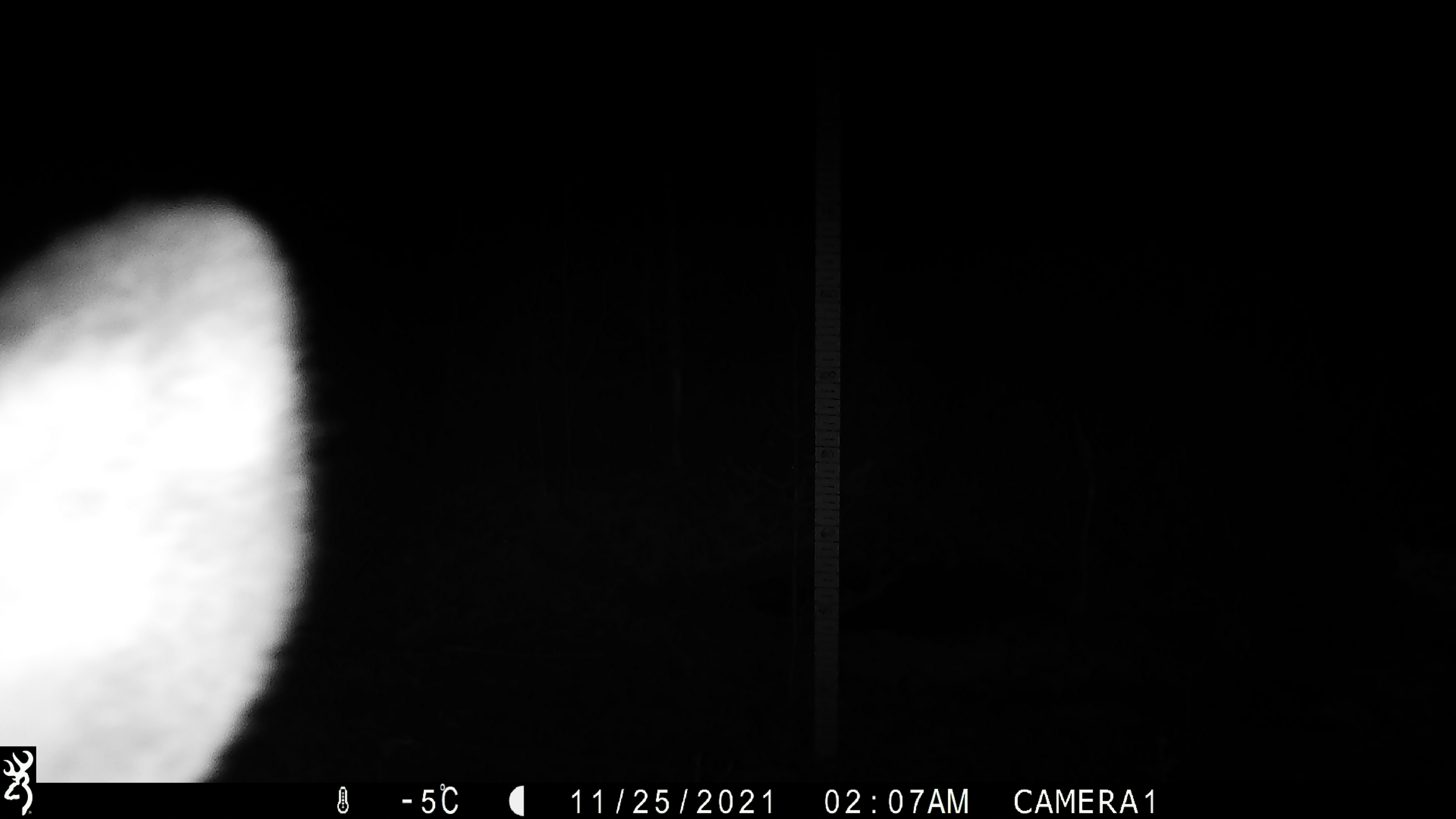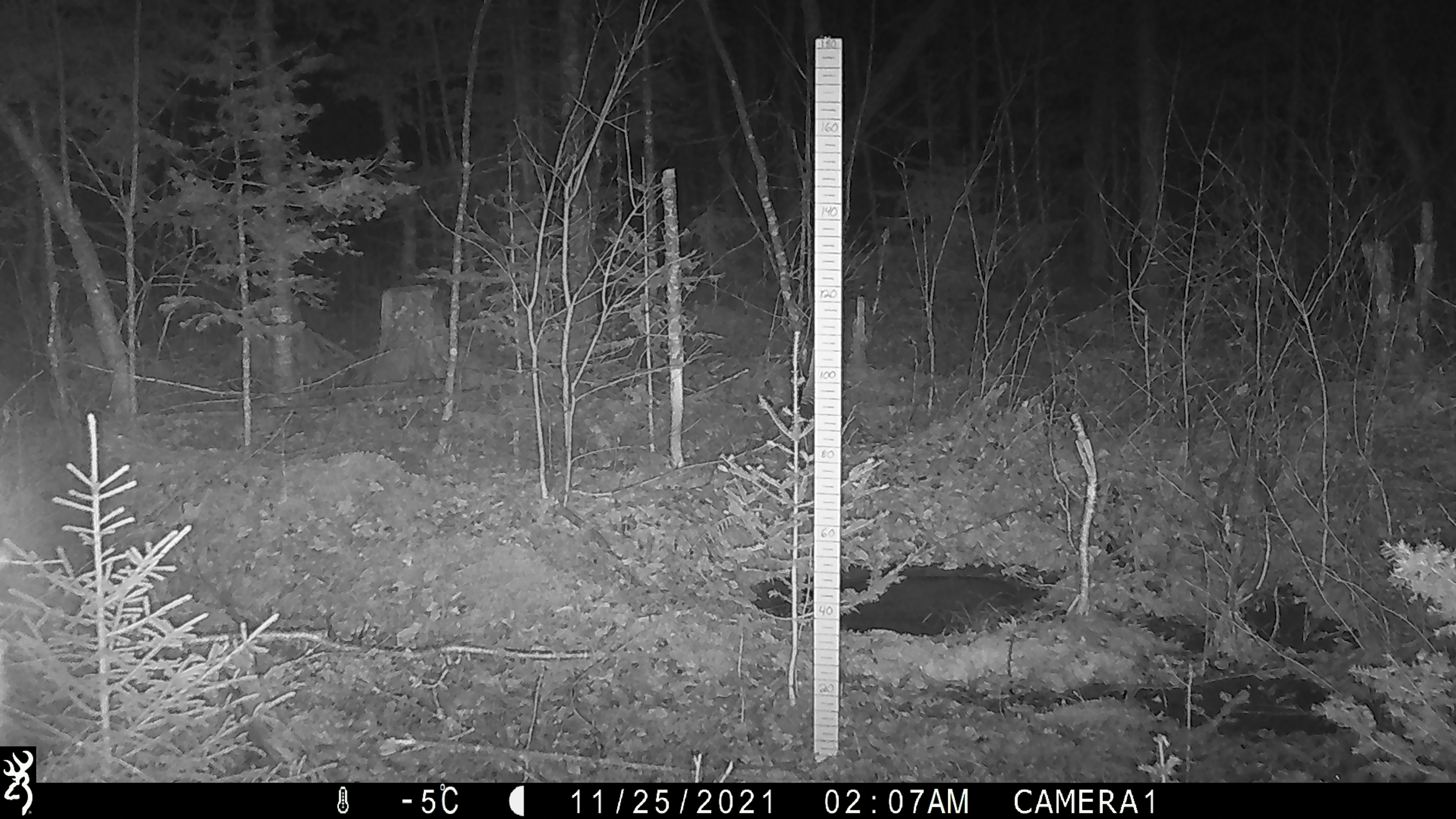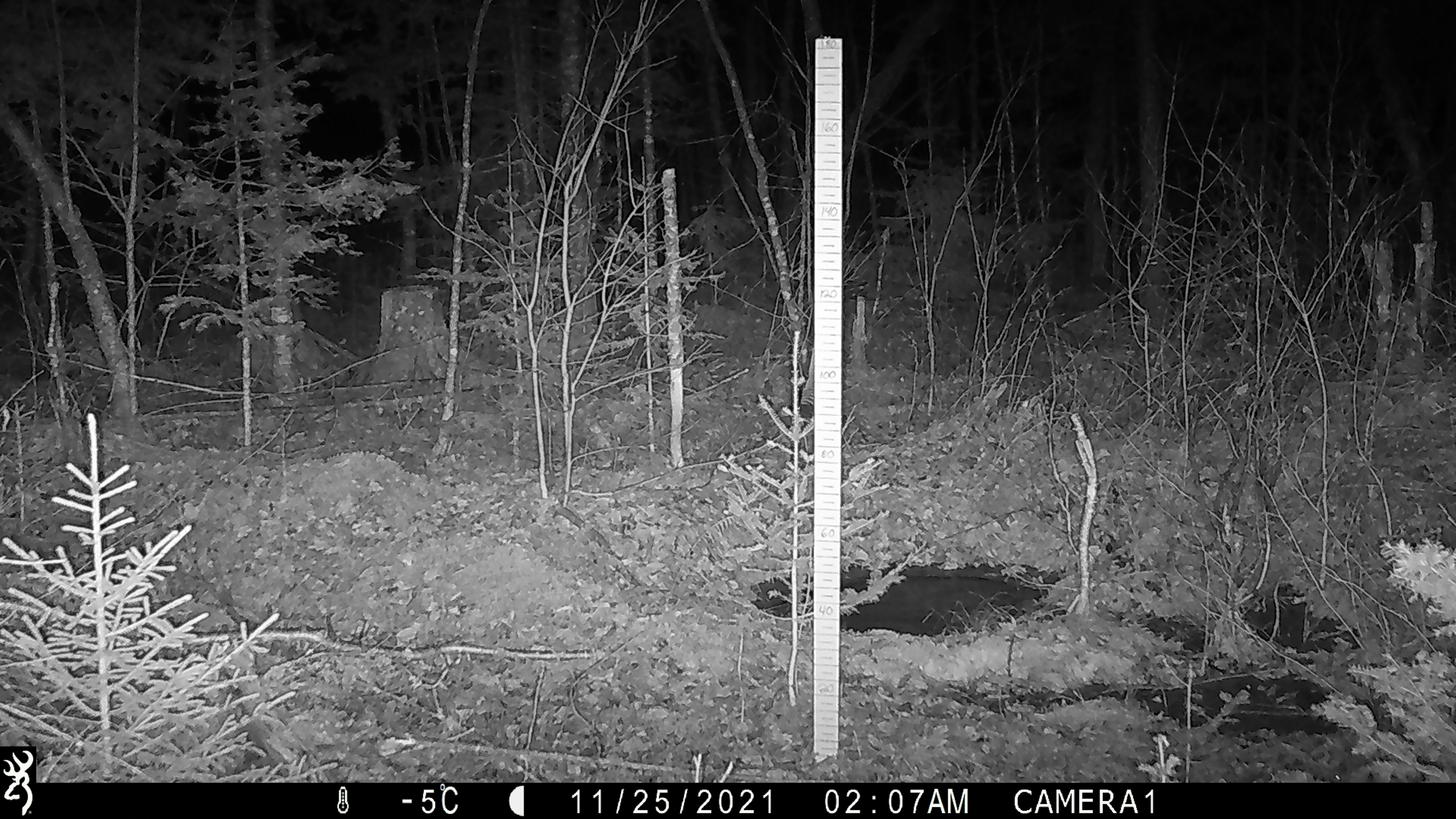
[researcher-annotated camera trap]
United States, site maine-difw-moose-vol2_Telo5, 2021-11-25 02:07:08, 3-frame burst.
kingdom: Animalia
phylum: Chordata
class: Mammalia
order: Artiodactyla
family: Cervidae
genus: Odocoileus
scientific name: Odocoileus virginianus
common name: white-tailed deer